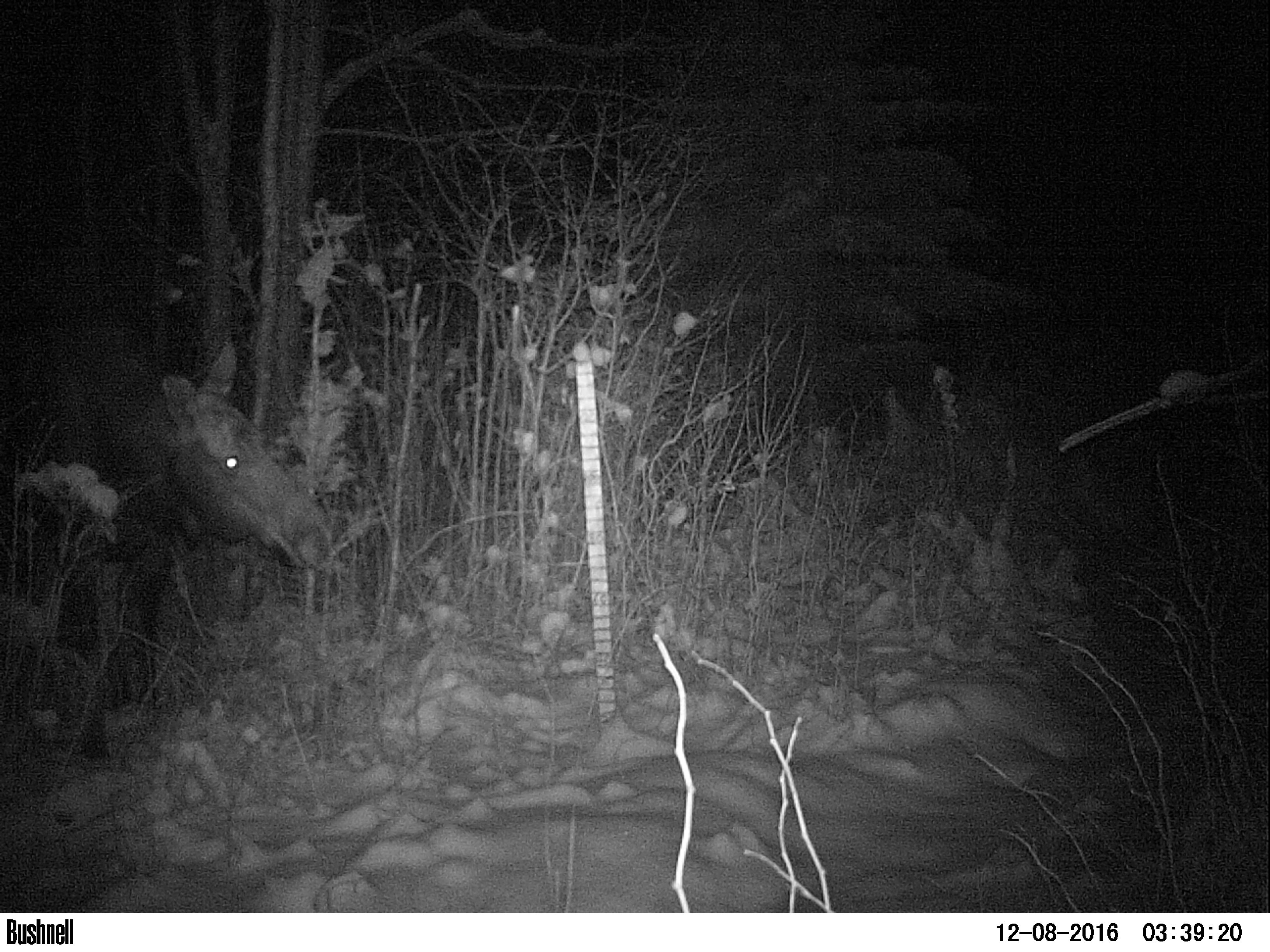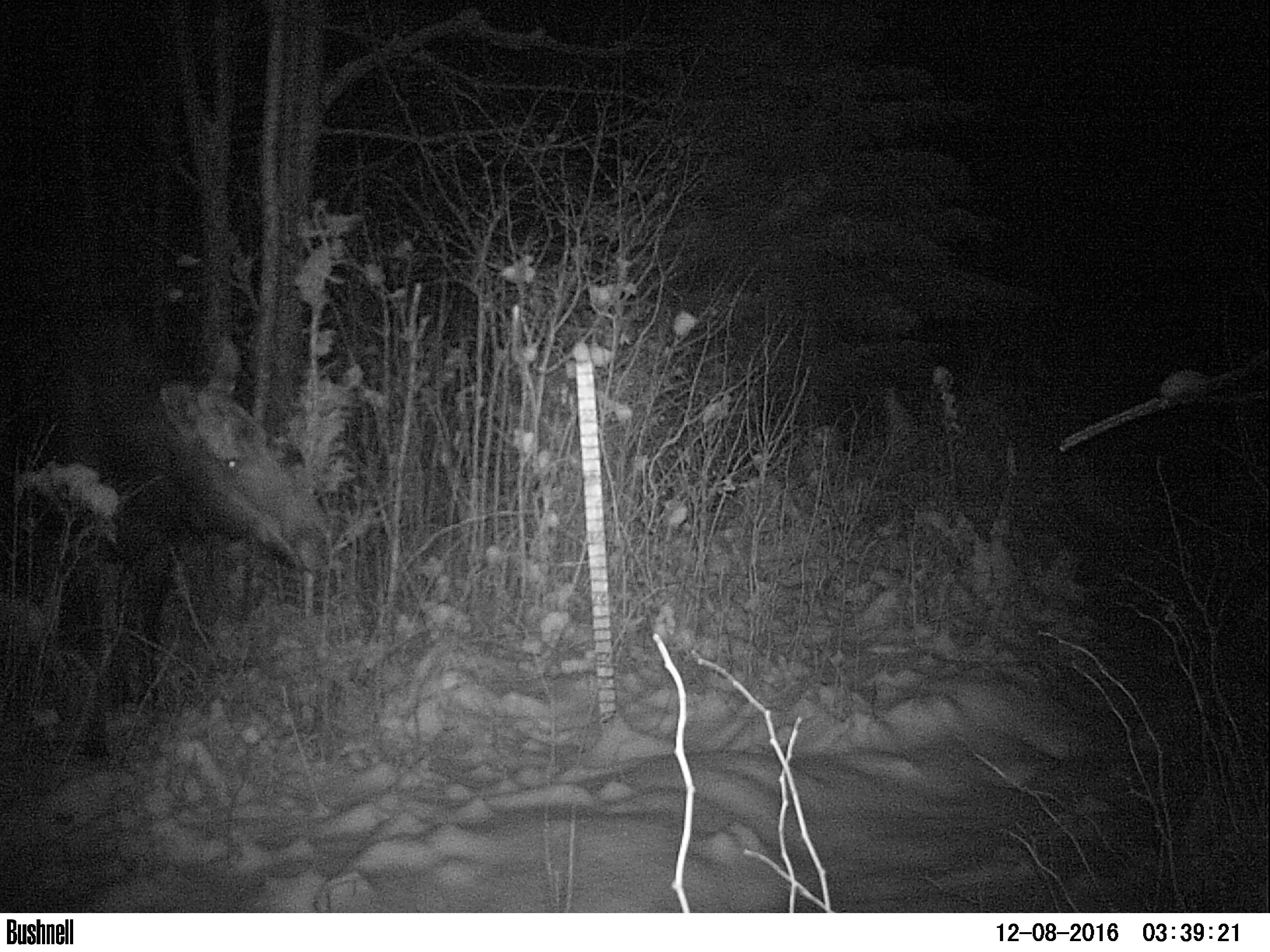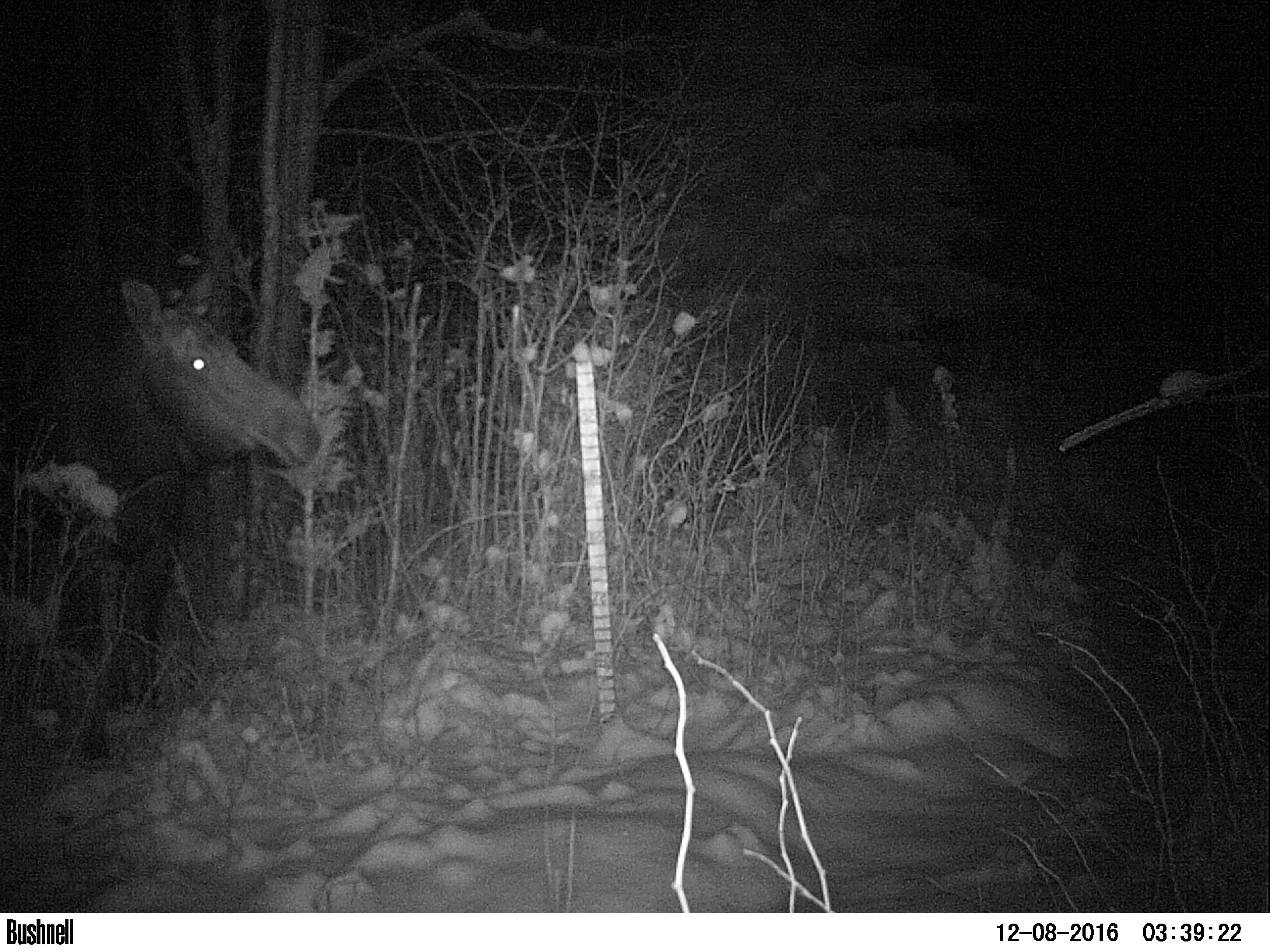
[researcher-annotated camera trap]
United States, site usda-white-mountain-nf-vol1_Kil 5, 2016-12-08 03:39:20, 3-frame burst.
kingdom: Animalia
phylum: Chordata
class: Mammalia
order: Artiodactyla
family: Cervidae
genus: Alces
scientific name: Alces alces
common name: moose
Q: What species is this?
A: Moose (Alces alces).